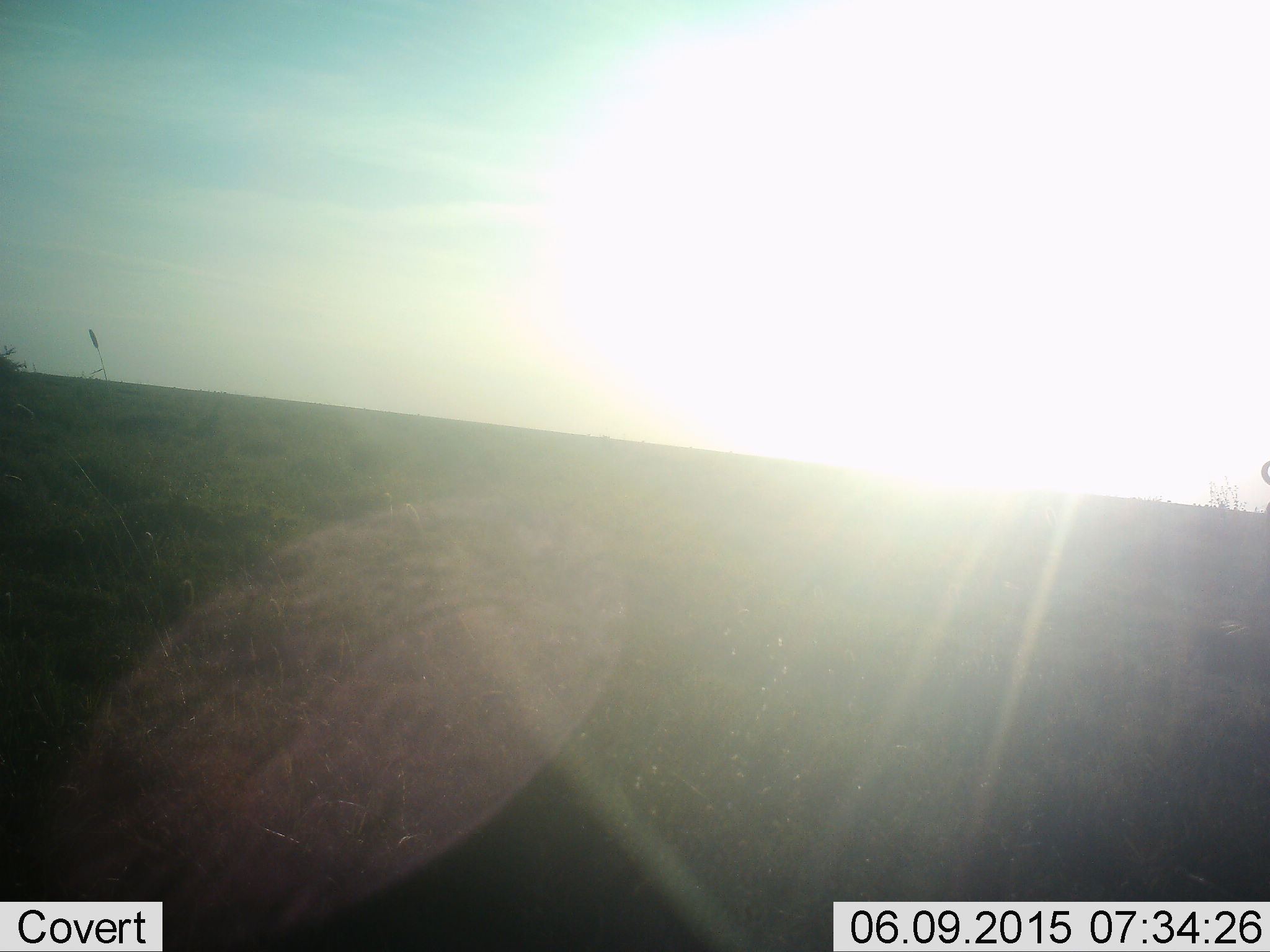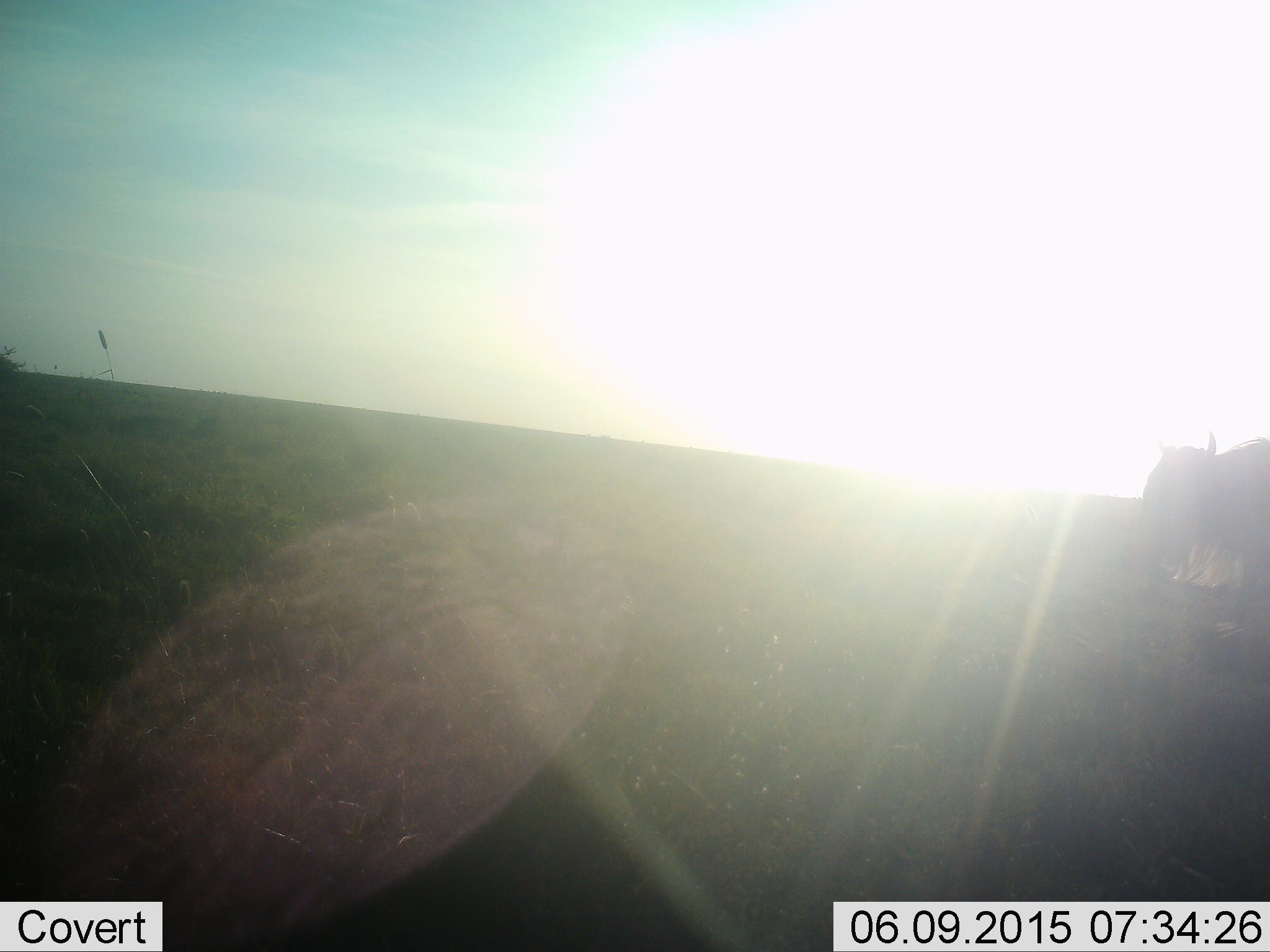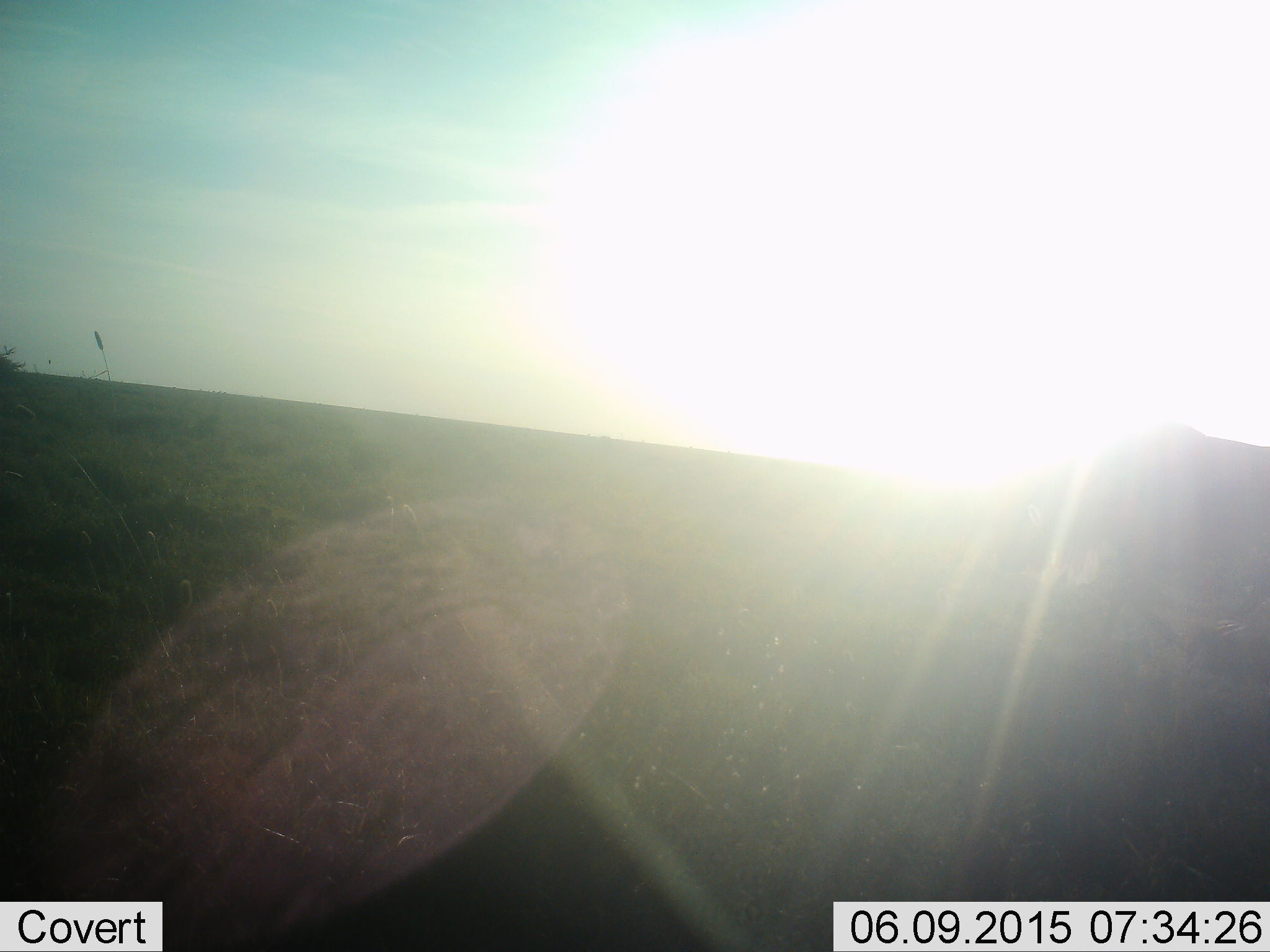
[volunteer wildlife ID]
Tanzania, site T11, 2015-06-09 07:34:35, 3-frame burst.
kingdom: Animalia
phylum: Chordata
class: Mammalia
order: Artiodactyla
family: Bovidae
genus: Connochaetes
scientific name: Connochaetes taurinus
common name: blue wildebeest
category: wildebeest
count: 1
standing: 30%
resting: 0%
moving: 70%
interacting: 0%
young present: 0%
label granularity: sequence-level